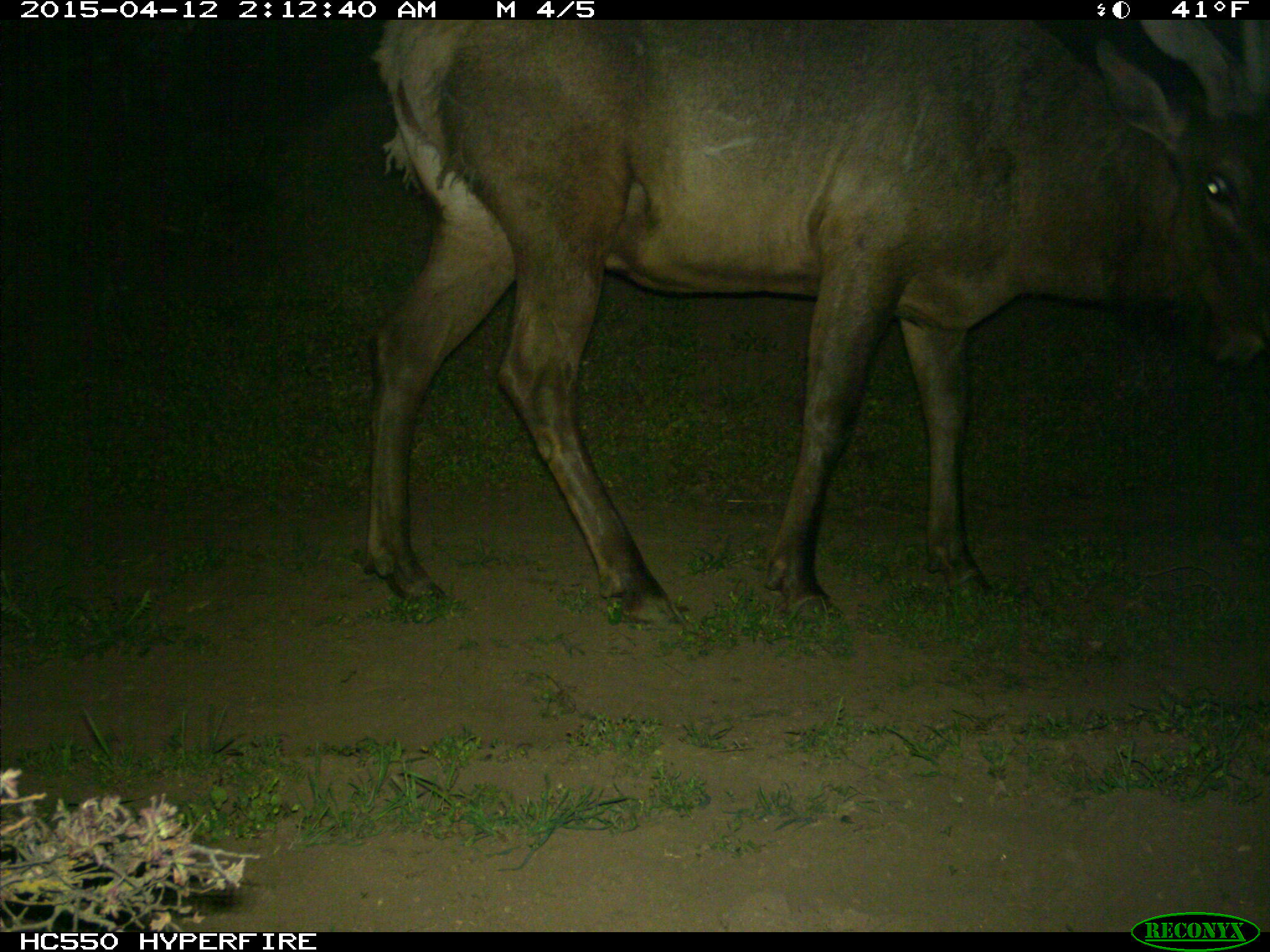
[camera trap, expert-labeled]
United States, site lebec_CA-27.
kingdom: Animalia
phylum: Chordata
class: Mammalia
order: Artiodactyla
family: Cervidae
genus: Cervus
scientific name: Cervus canadensis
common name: elk